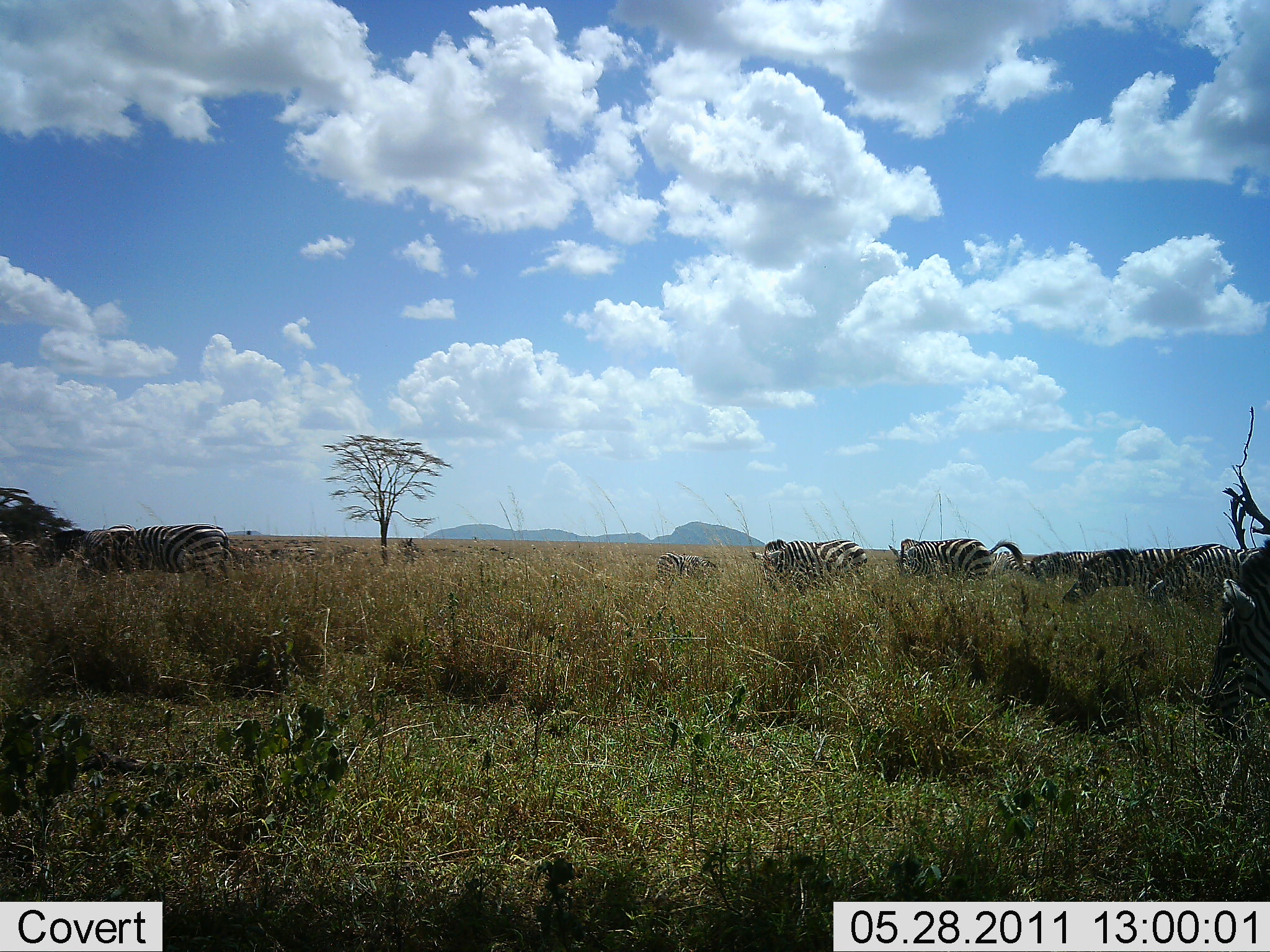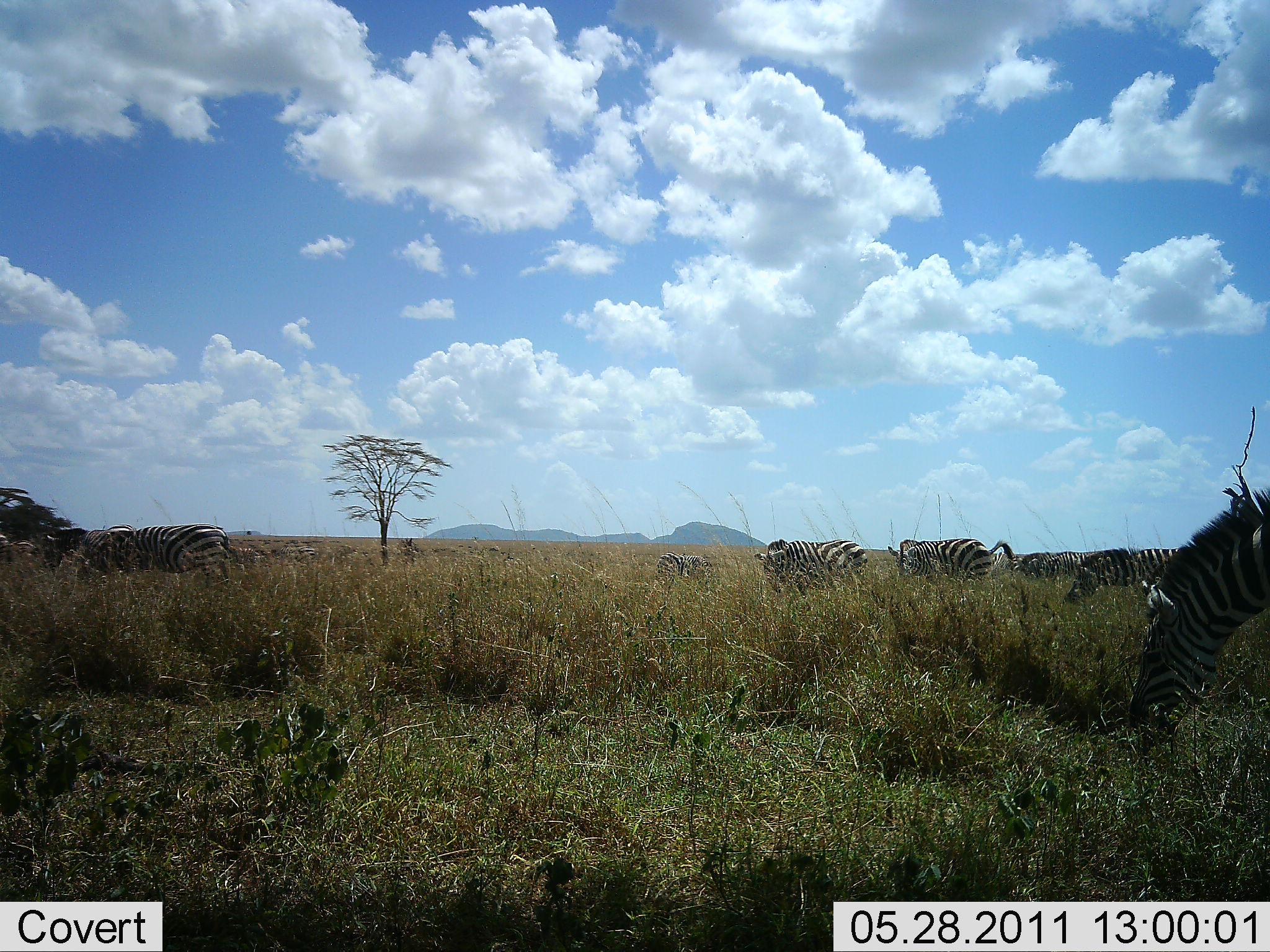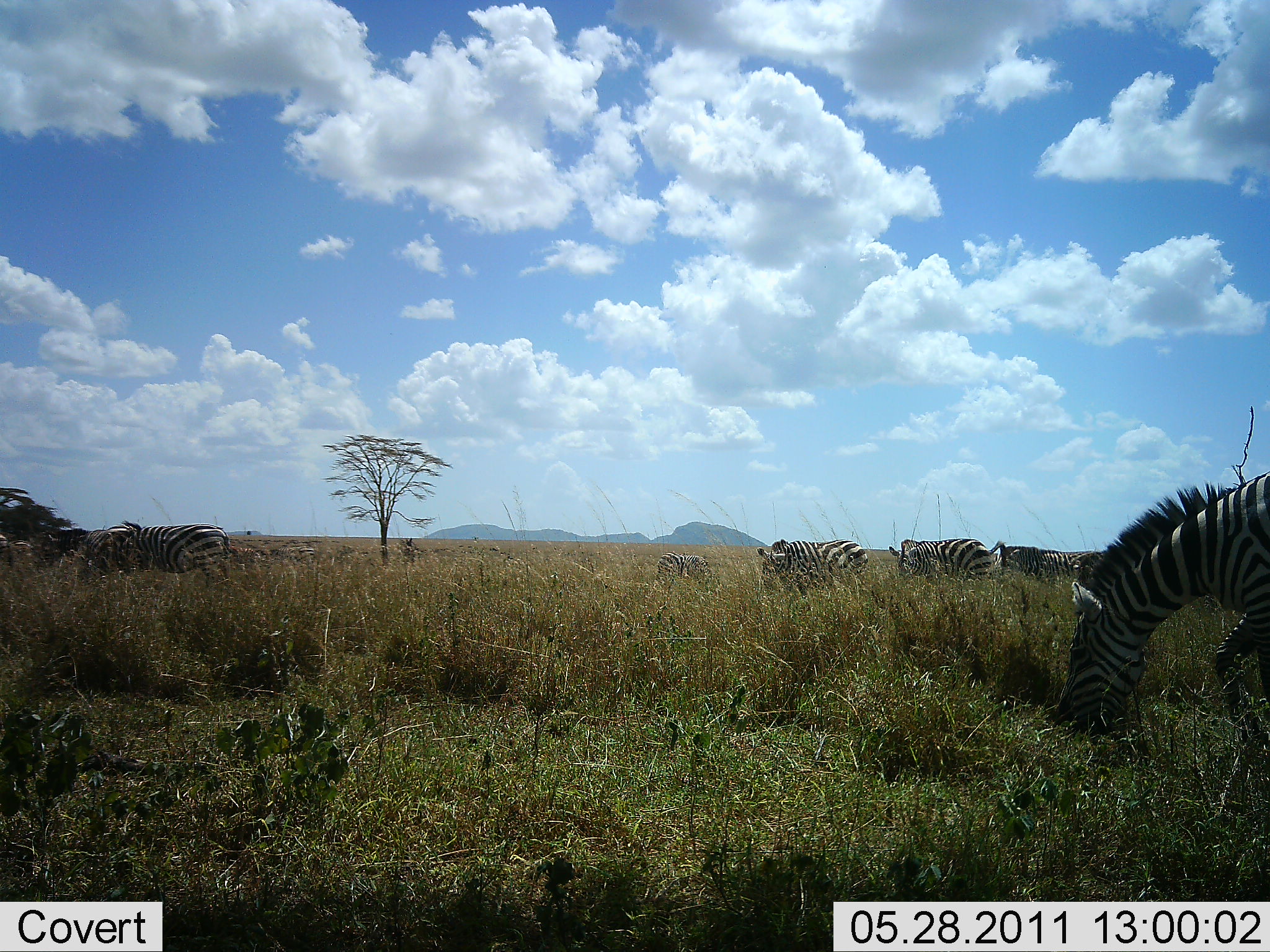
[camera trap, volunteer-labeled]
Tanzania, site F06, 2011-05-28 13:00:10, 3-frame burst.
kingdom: Animalia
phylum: Chordata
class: Mammalia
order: Perissodactyla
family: Equidae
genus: Equus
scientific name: Equus quagga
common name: plains zebra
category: zebra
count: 8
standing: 58%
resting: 0%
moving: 17%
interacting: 0%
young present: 0%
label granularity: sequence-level